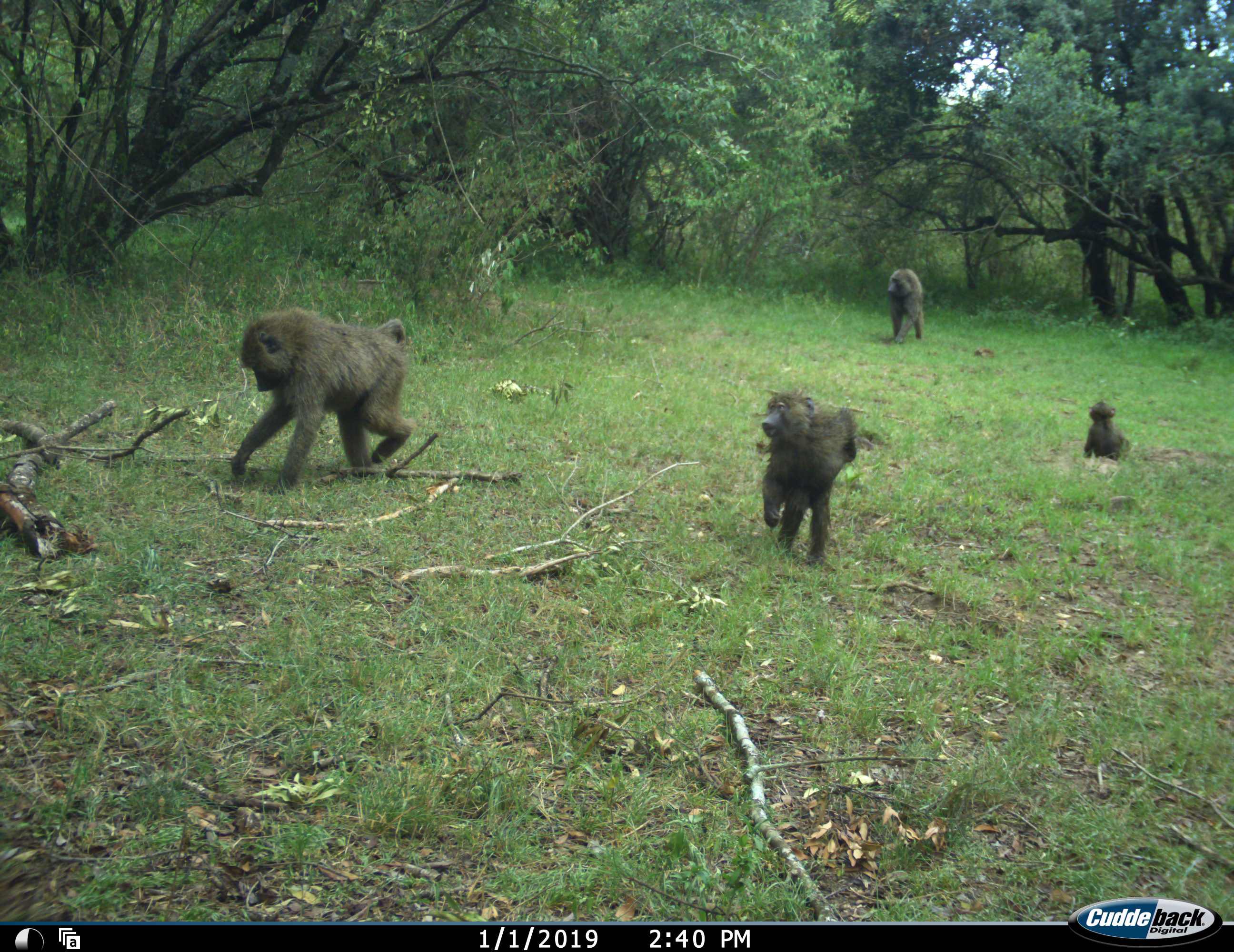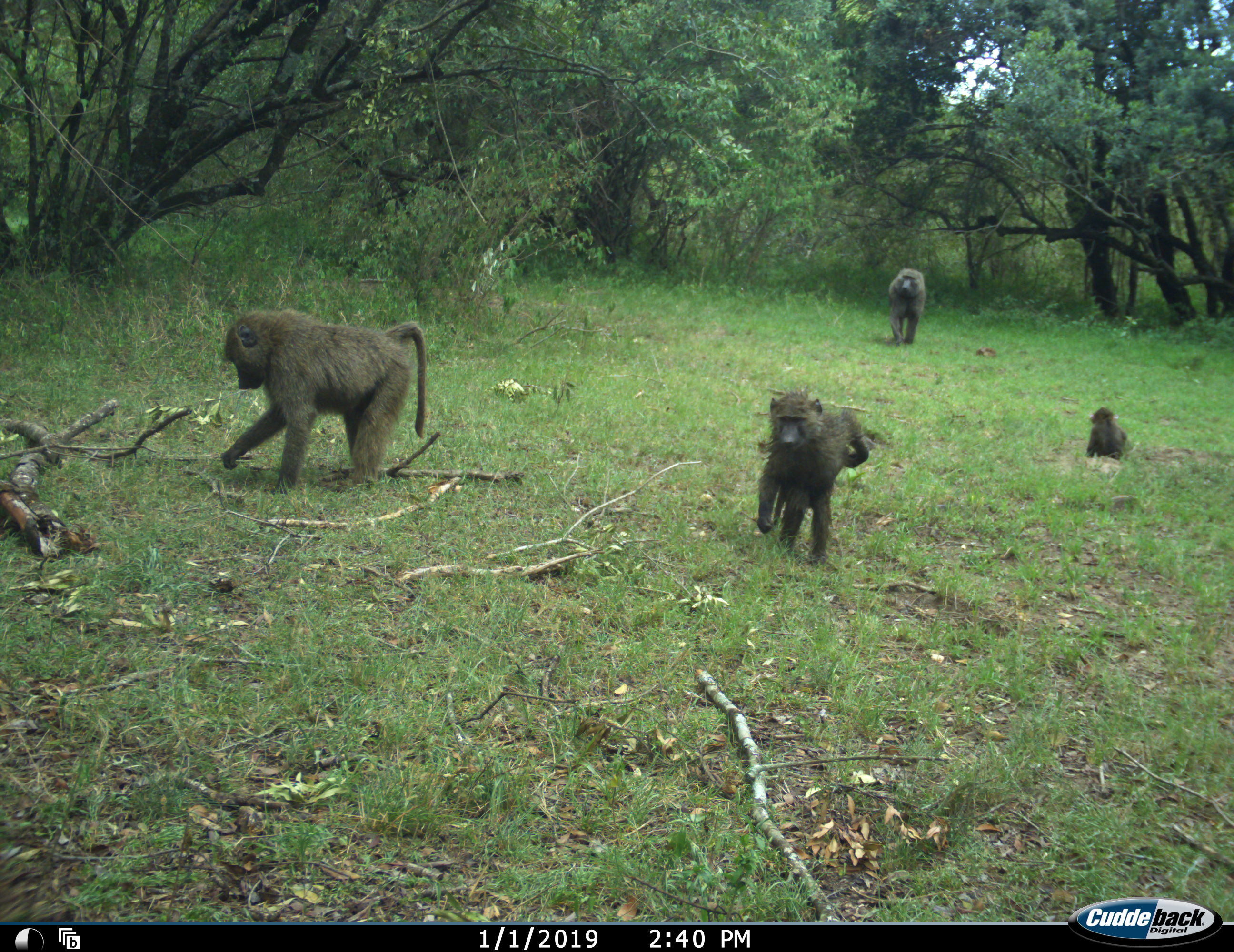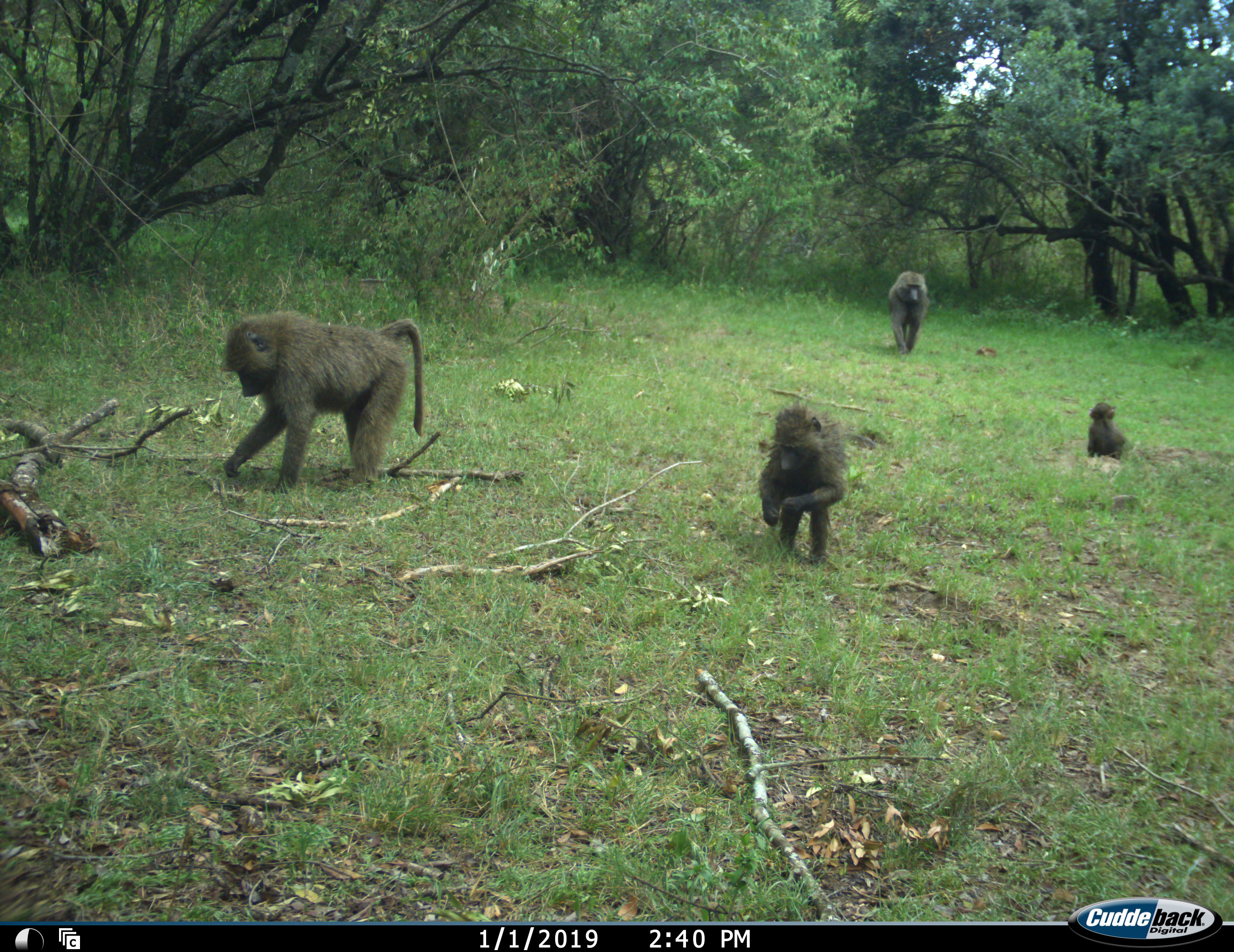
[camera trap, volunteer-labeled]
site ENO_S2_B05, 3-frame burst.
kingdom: Animalia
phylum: Chordata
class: Mammalia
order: Primates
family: Cercopithecidae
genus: Papio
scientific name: Papio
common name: baboon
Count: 4.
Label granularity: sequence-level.